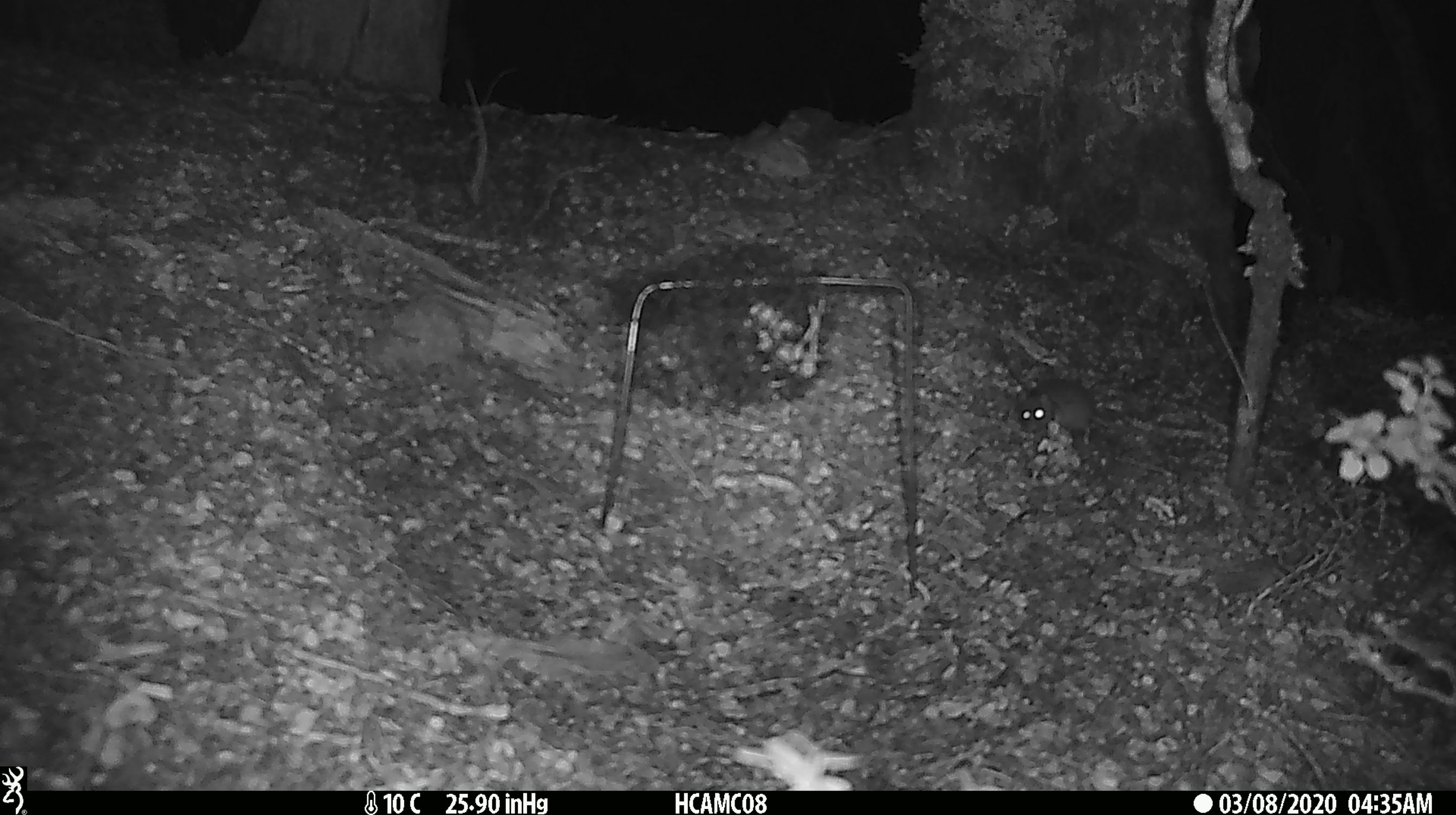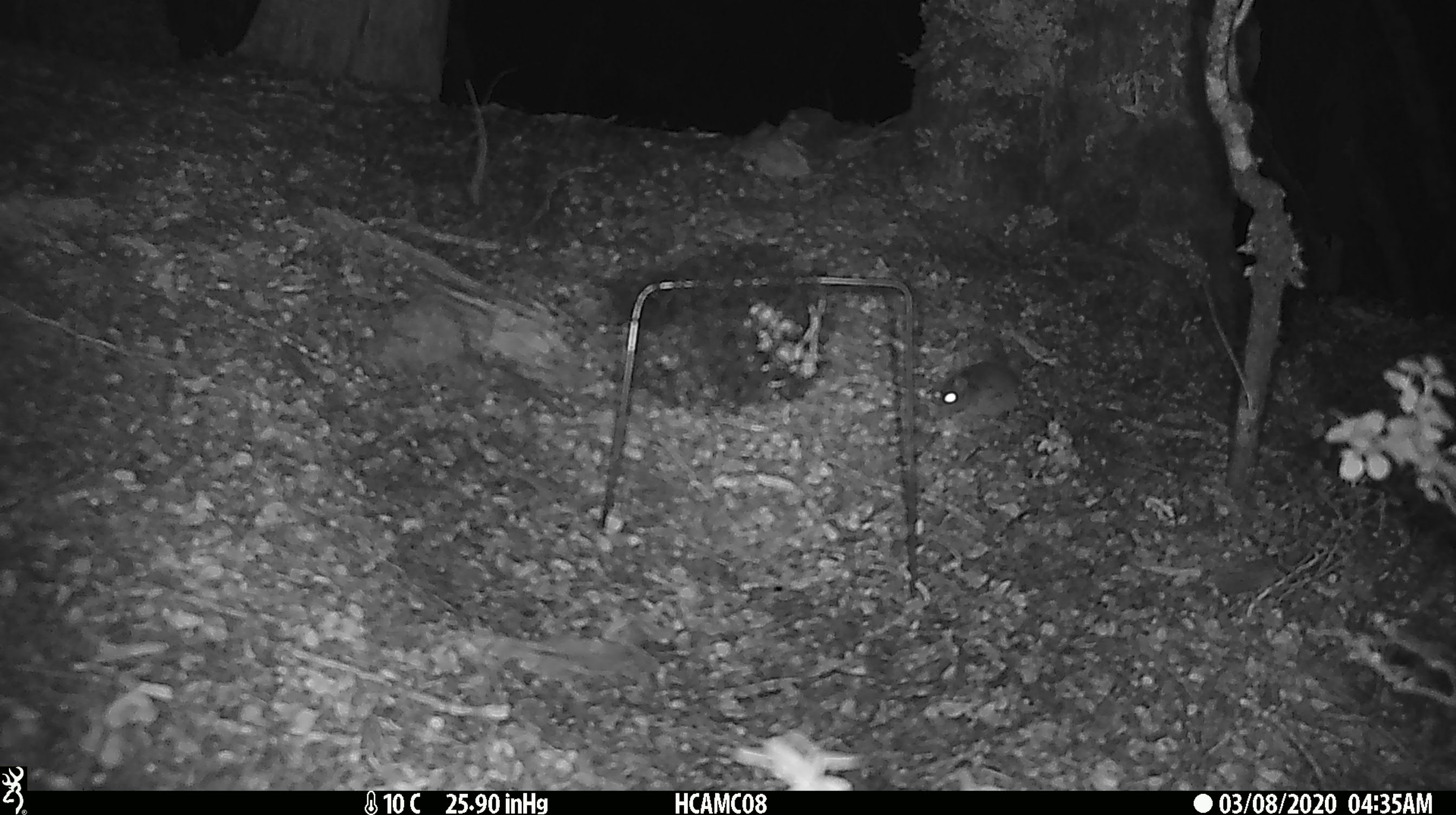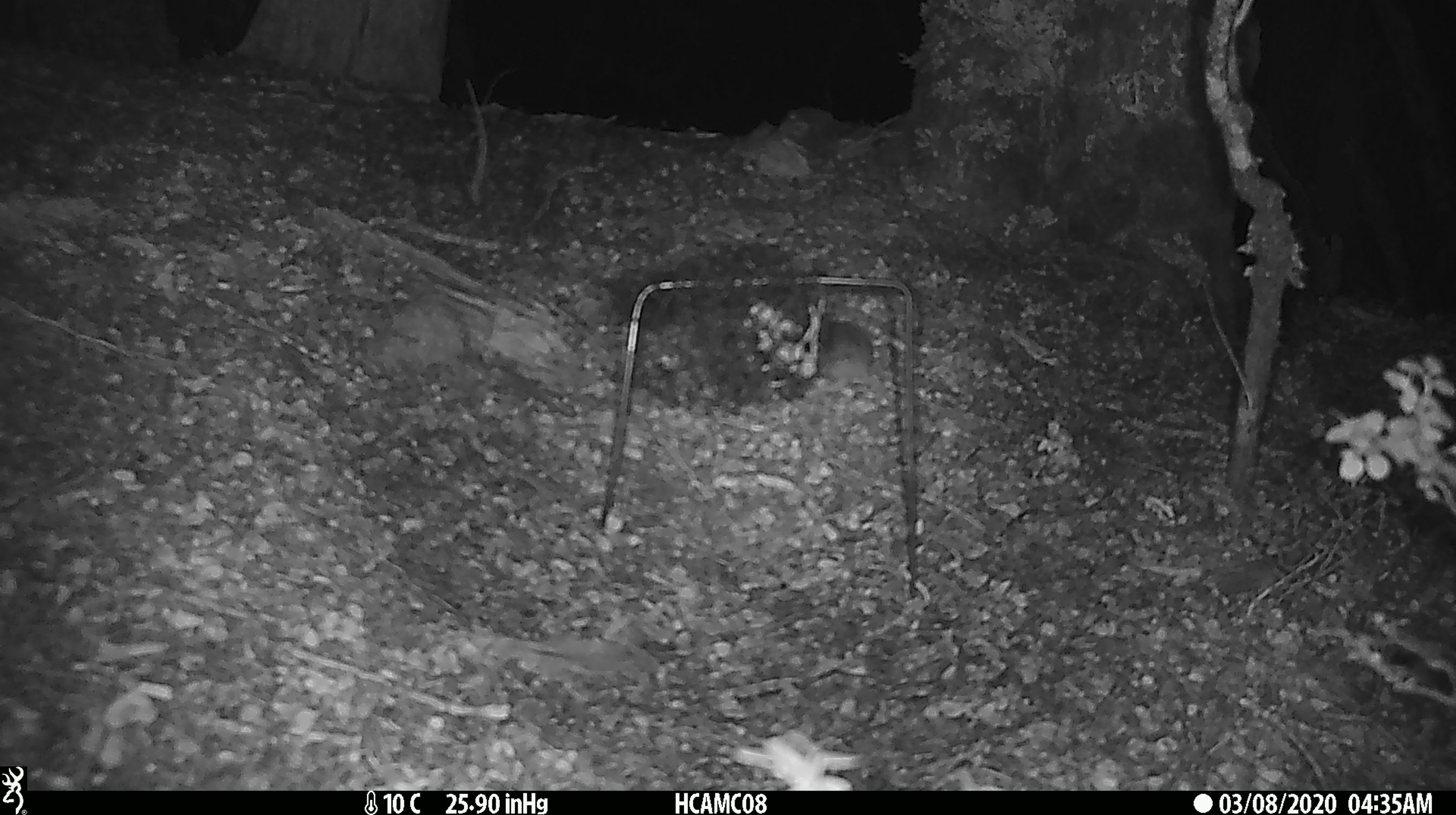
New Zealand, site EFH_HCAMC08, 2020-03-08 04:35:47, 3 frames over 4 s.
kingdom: Animalia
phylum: Chordata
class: Mammalia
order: Rodentia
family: Muridae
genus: Mus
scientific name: Mus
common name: mouse